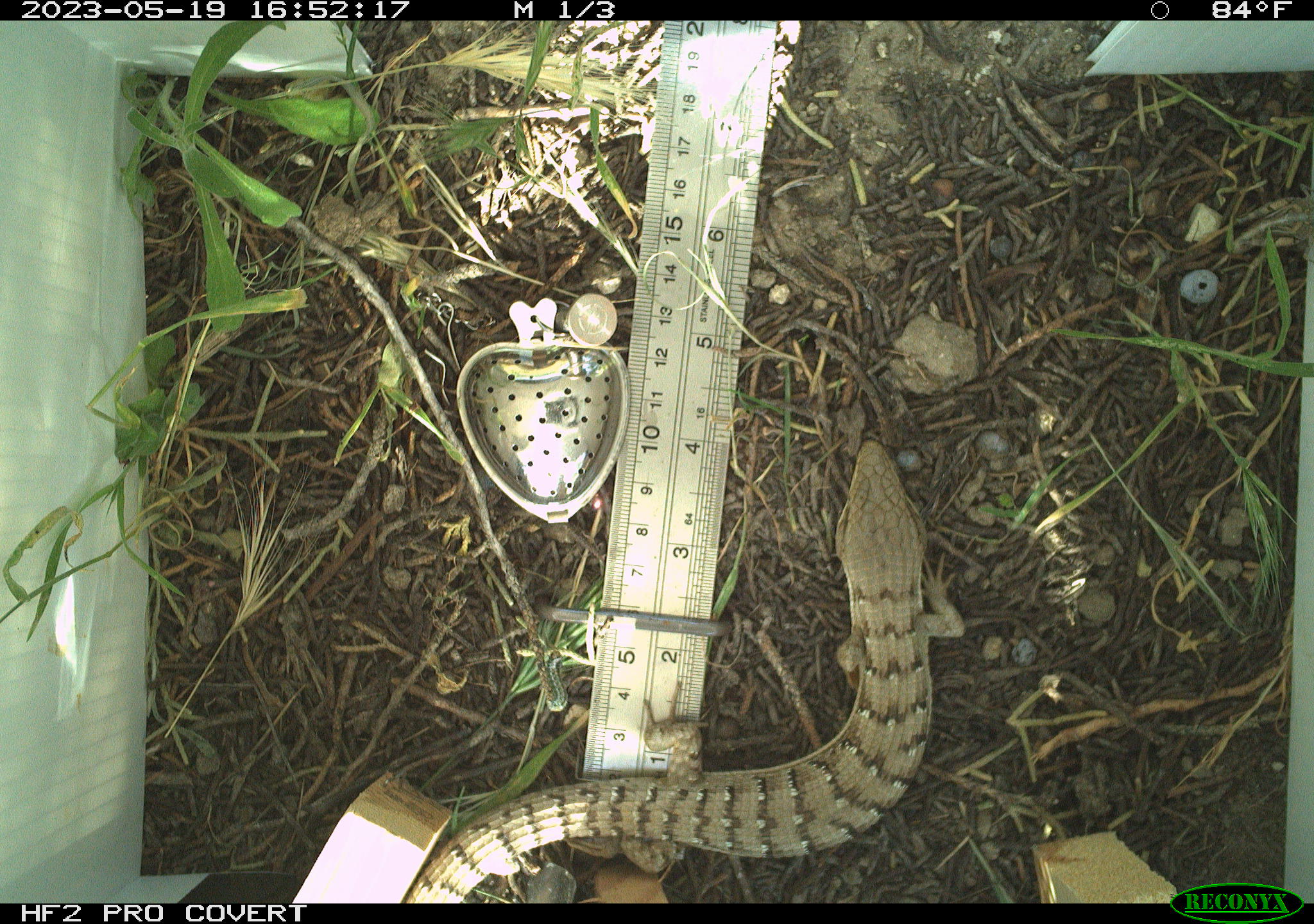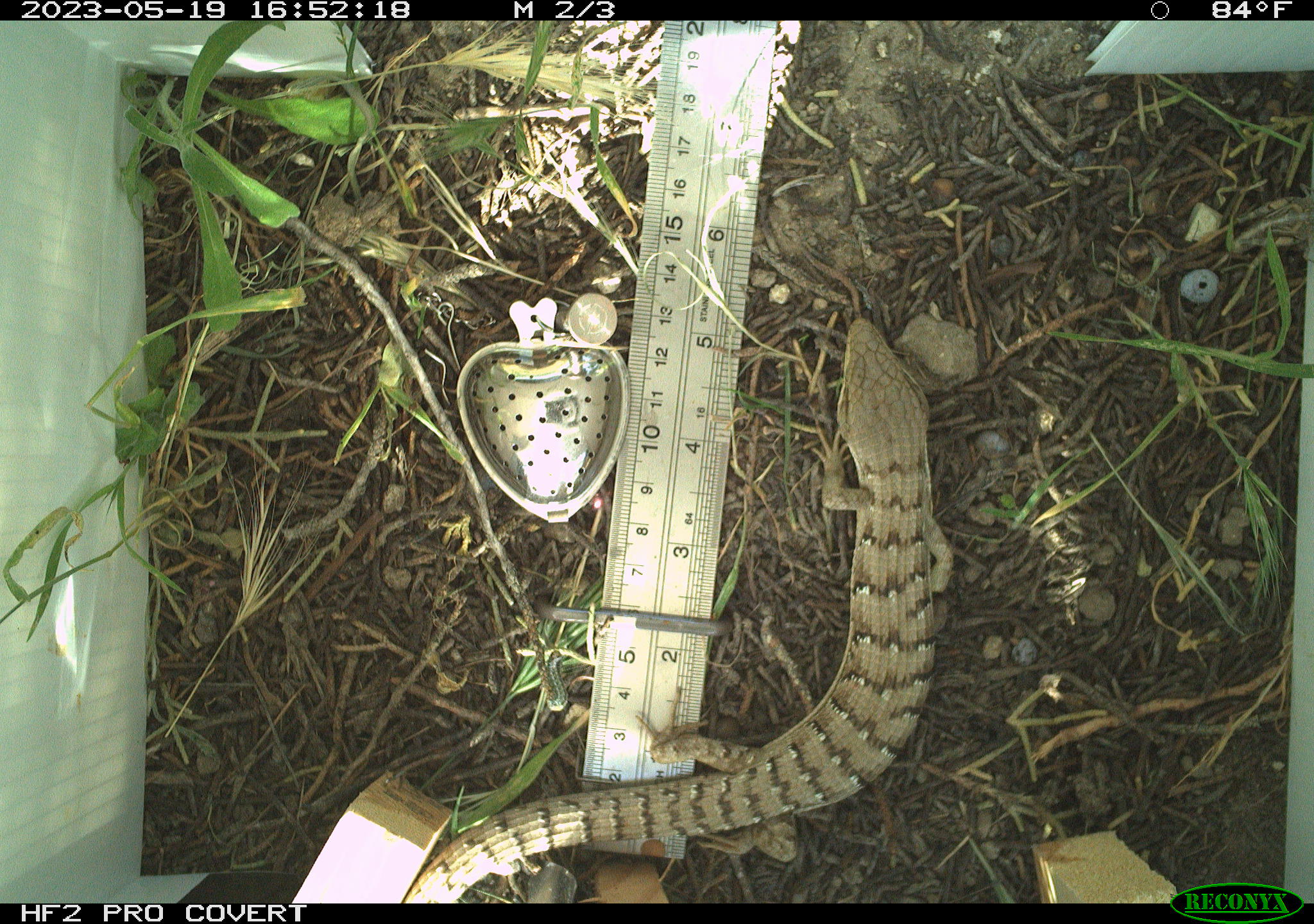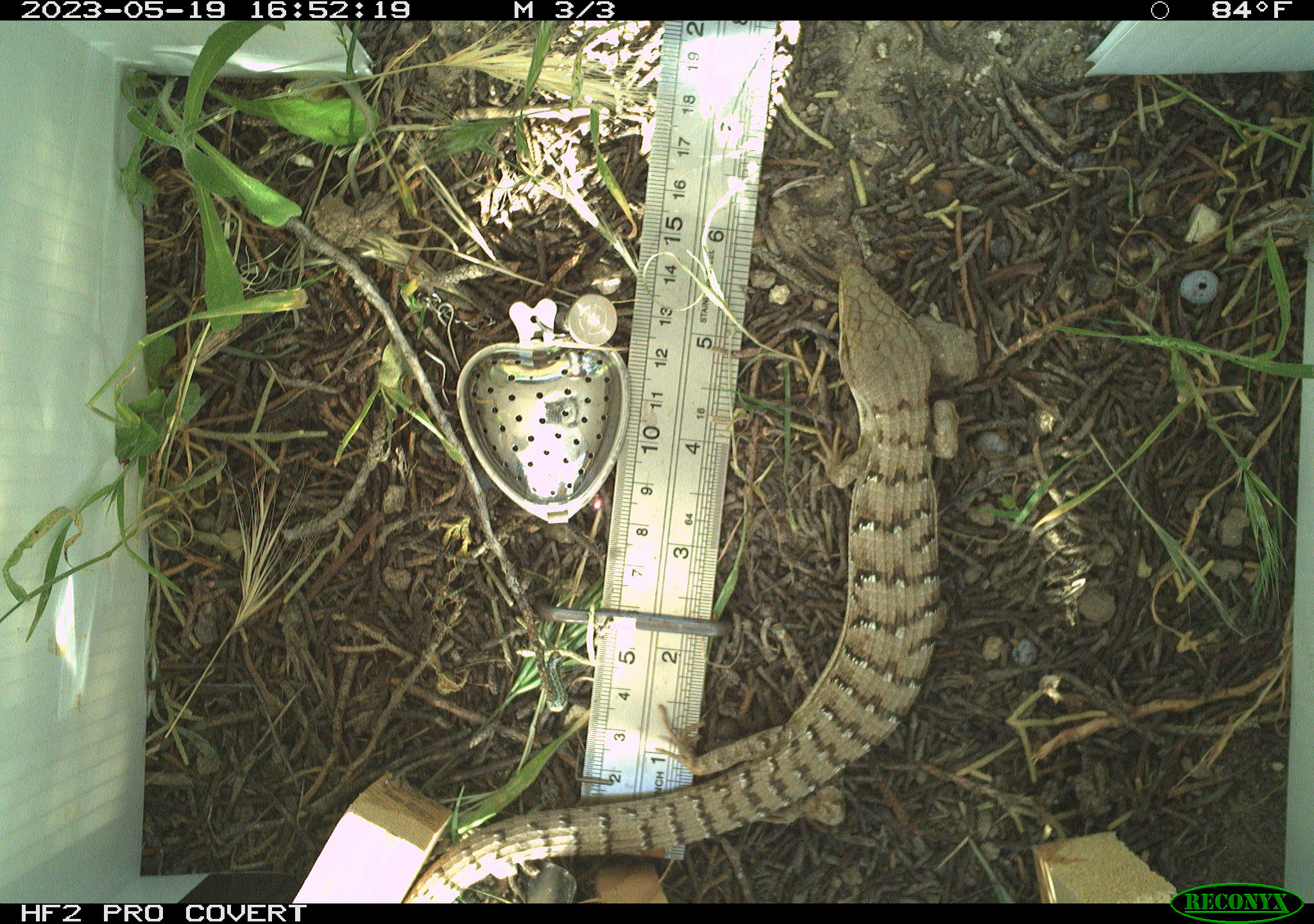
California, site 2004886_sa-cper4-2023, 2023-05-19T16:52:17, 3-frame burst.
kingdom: Animalia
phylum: Chordata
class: Reptilia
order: Squamata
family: Anguidae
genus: Elgaria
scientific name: Elgaria multicarinata webbii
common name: san diego alligator lizard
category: woodland alligator lizard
Woodland alligator lizard (san diego alligator lizard) (Elgaria multicarinata webbii).